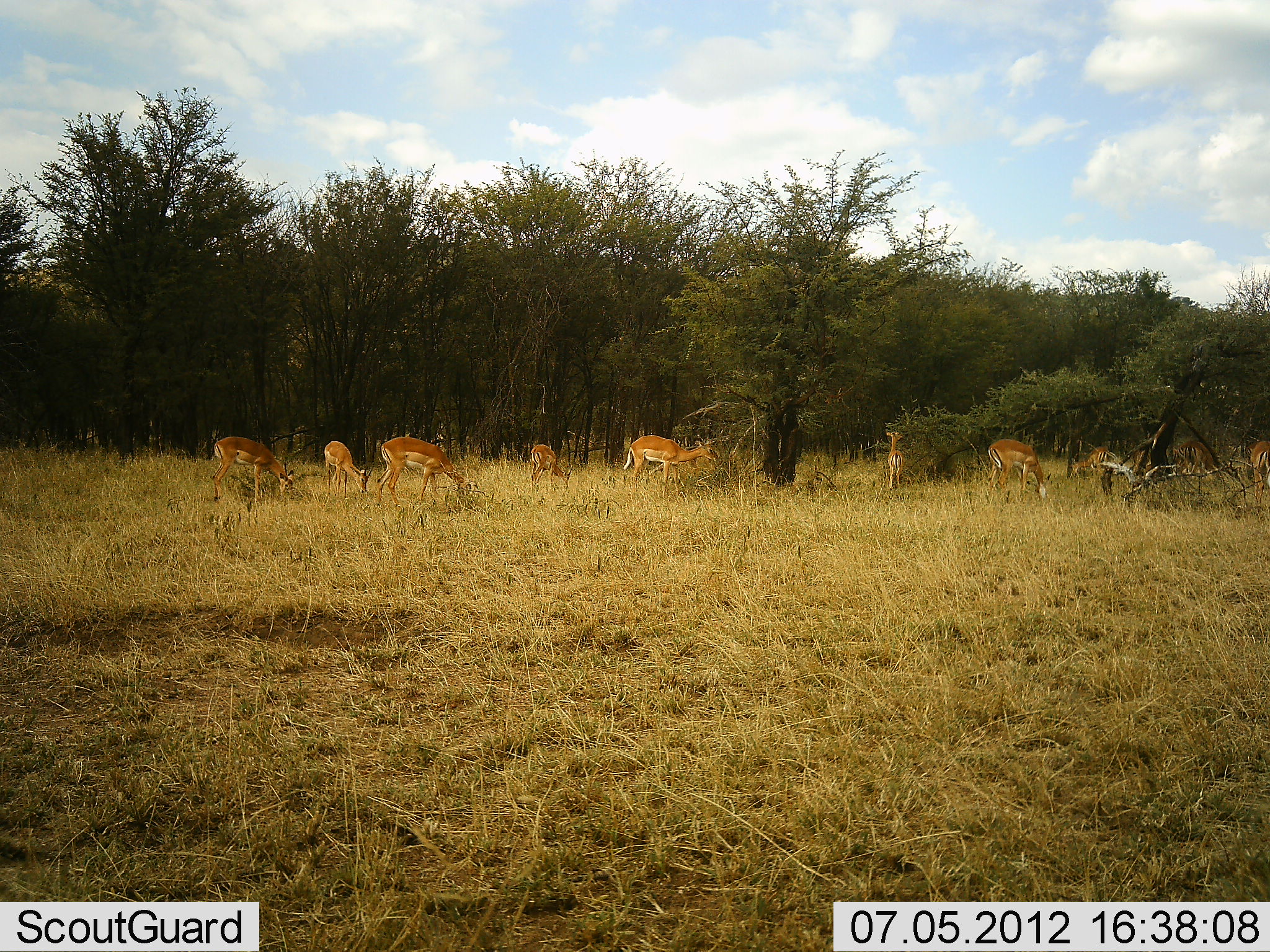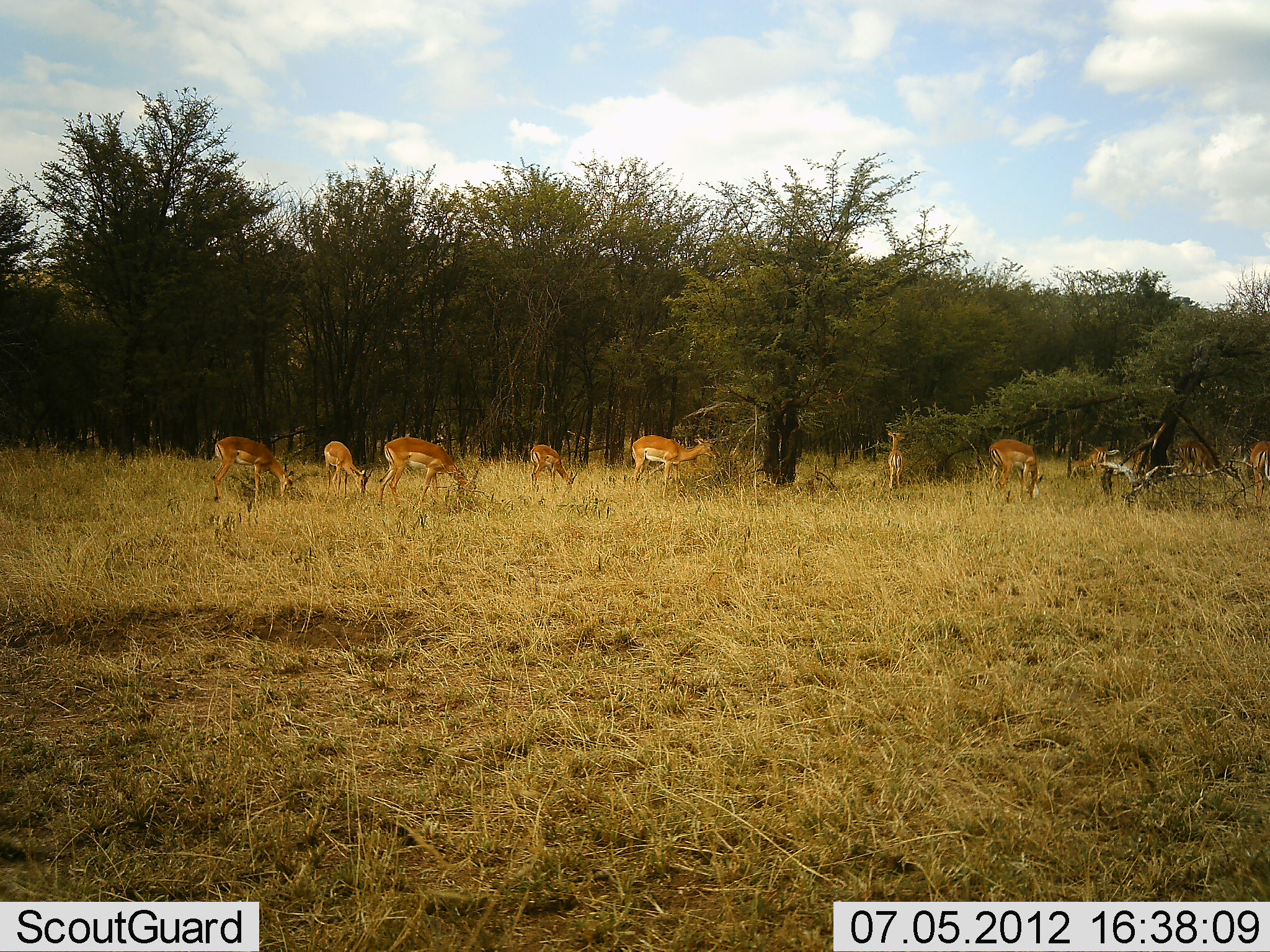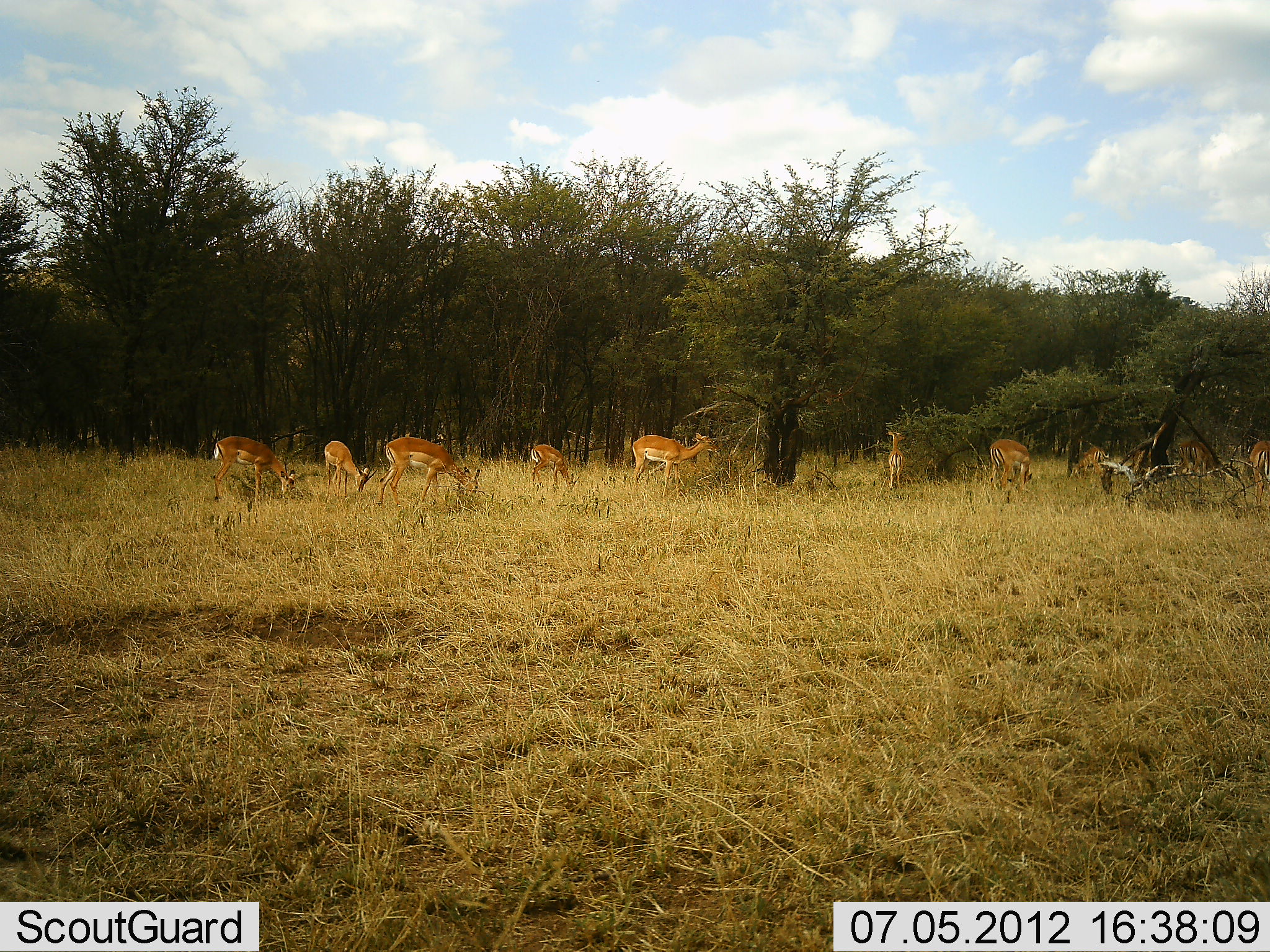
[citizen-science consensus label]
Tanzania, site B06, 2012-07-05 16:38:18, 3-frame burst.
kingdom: Animalia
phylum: Chordata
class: Mammalia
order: Artiodactyla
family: Bovidae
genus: Nanger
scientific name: Nanger granti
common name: grant's gazelle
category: gazellegrants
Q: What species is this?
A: Gazellegrants (grant's gazelle) (Nanger granti).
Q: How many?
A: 9.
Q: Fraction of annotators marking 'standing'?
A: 60%.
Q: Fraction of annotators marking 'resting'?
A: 0%.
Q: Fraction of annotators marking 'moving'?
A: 10%.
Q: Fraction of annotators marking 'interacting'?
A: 0%.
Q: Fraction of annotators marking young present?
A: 0%.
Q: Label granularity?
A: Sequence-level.